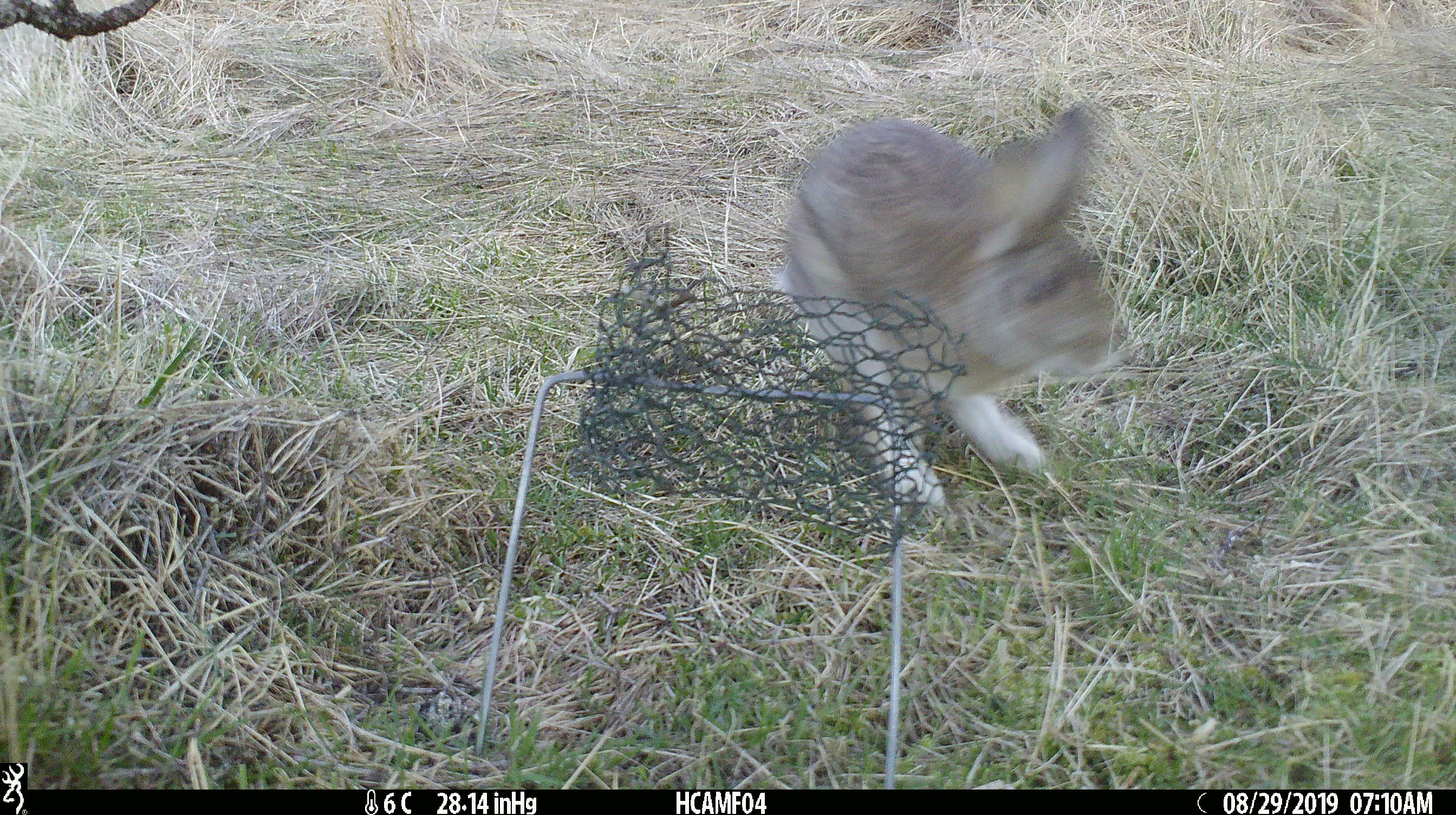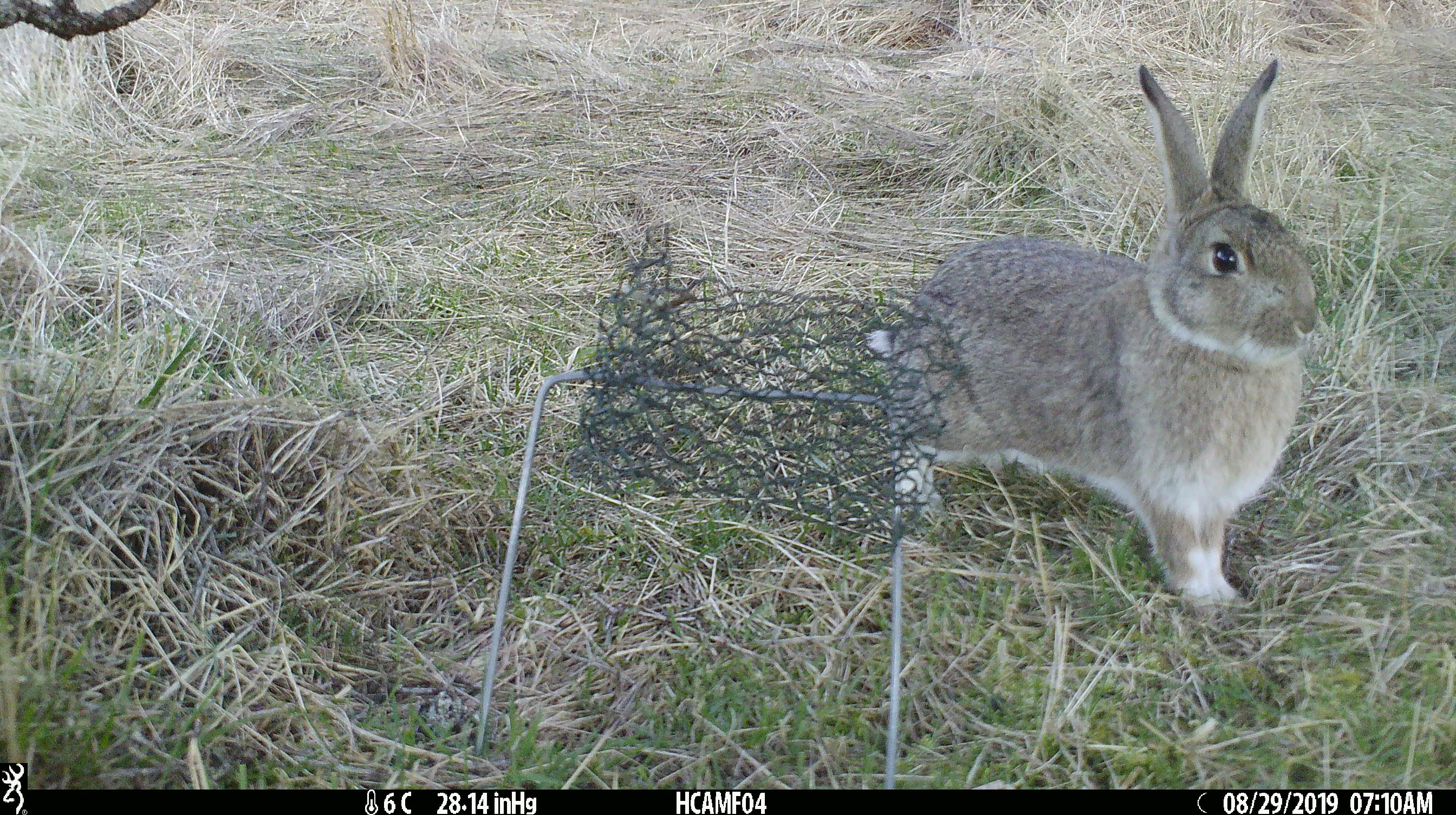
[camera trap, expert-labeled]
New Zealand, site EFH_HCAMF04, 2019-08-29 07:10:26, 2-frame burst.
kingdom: Animalia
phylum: Chordata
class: Mammalia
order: Lagomorpha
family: Leporidae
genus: Oryctolagus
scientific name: Oryctolagus cuniculus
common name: european rabbit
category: rabbit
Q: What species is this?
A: Rabbit (european rabbit) (Oryctolagus cuniculus).